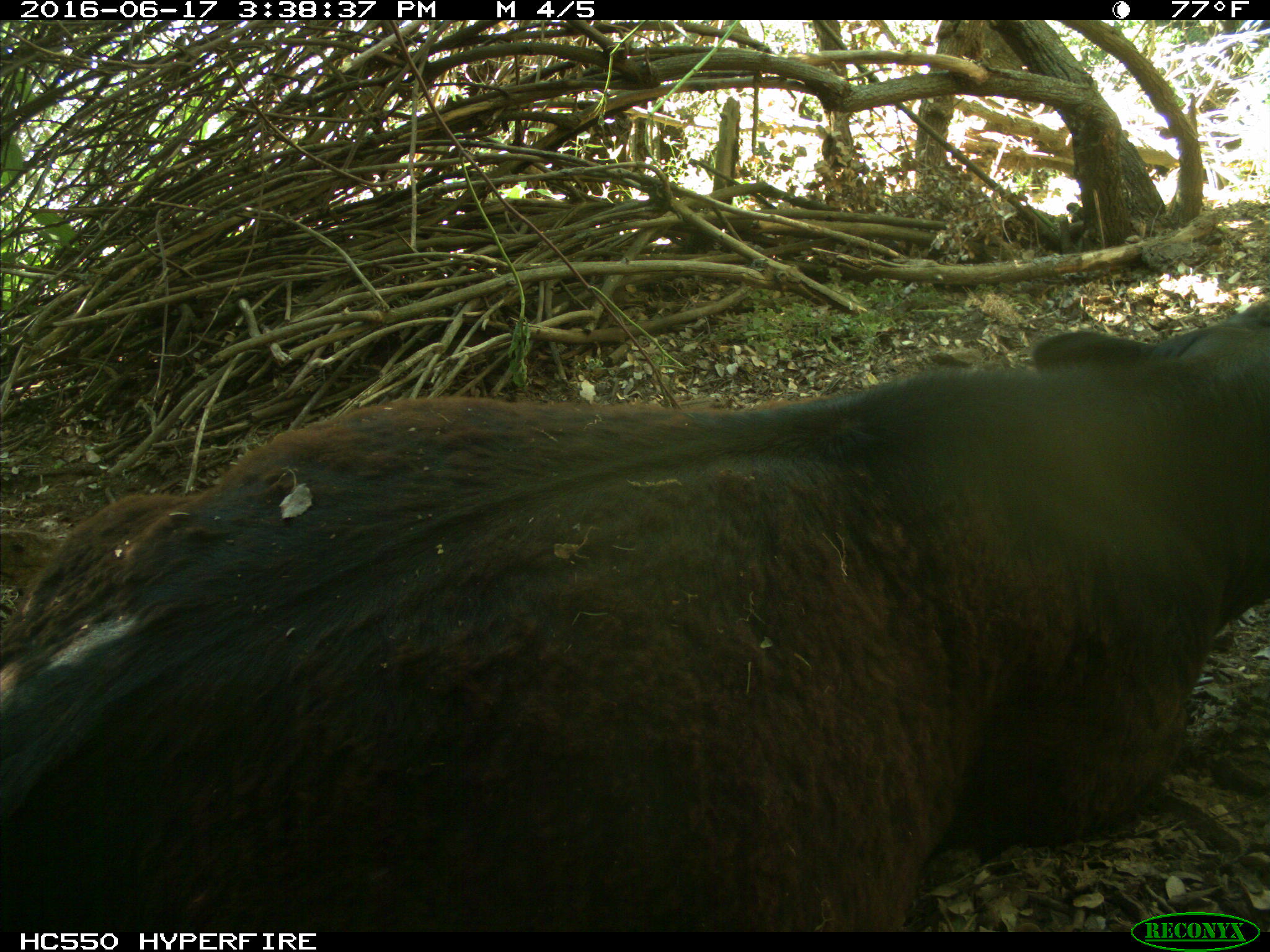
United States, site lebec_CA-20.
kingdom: Animalia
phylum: Chordata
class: Mammalia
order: Artiodactyla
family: Bovidae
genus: Bos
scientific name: Bos taurus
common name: domestic cow